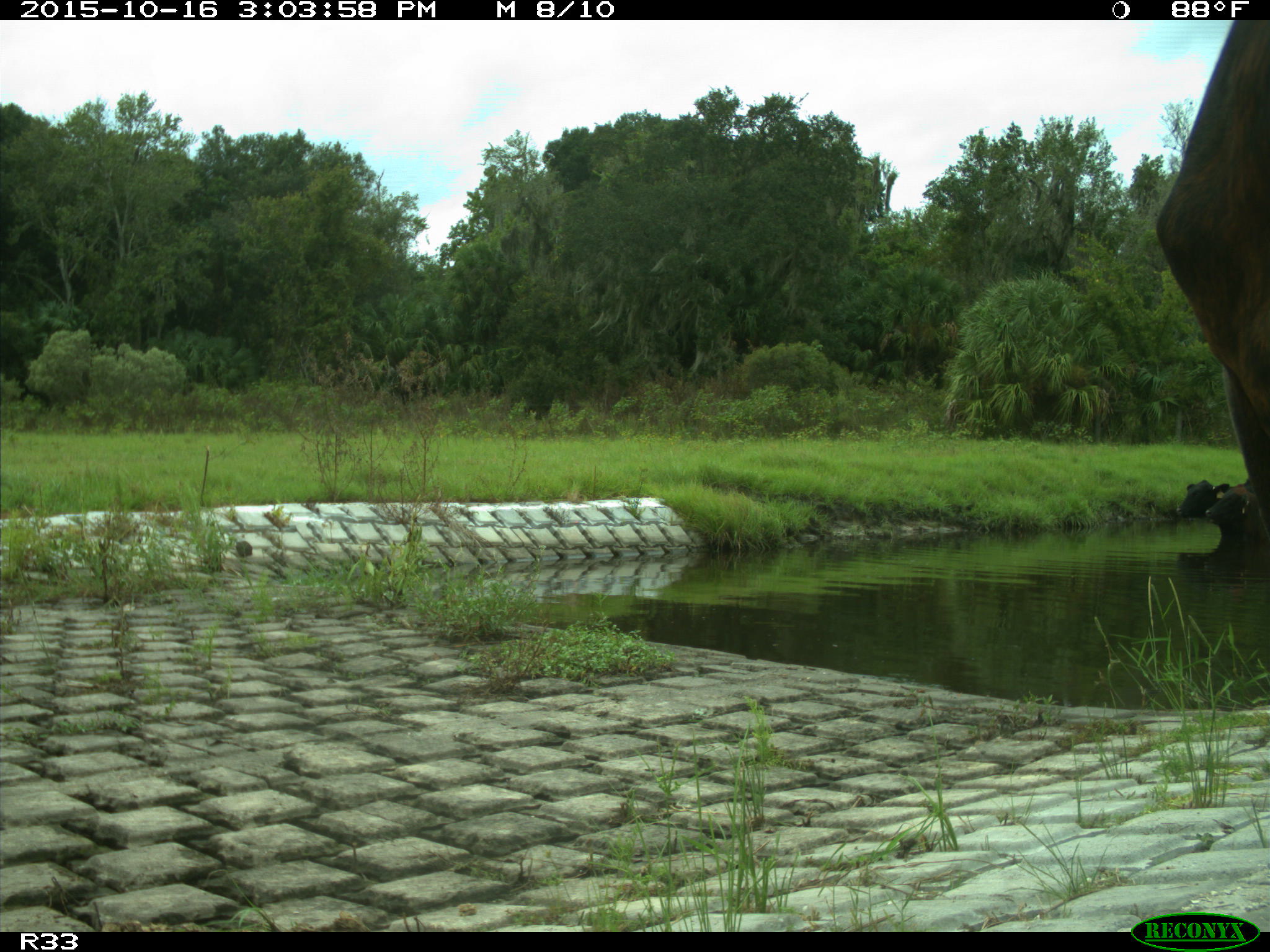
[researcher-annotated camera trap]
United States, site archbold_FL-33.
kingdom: Animalia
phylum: Chordata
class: Mammalia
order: Artiodactyla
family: Bovidae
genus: Bos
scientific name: Bos taurus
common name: domestic cow